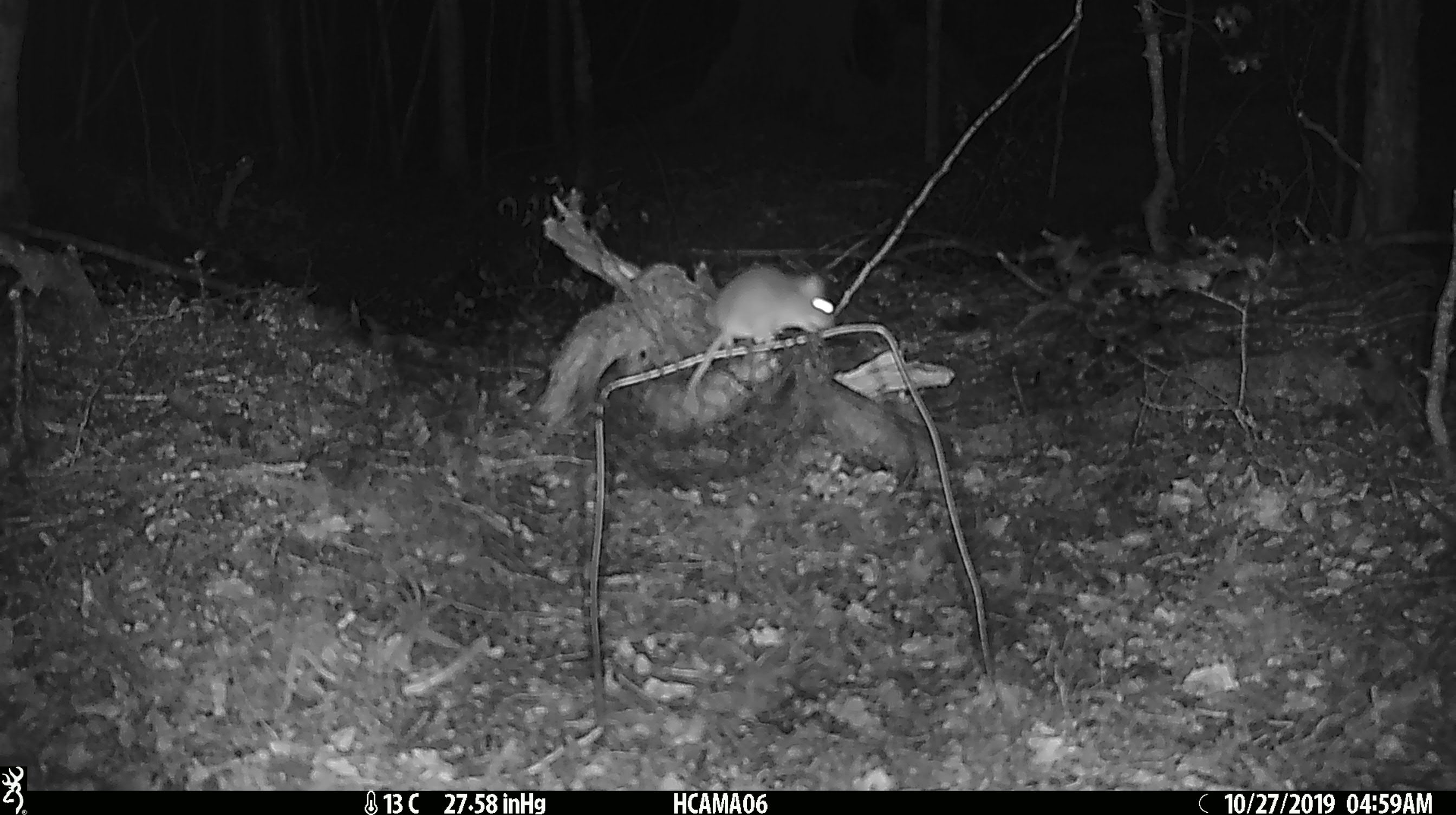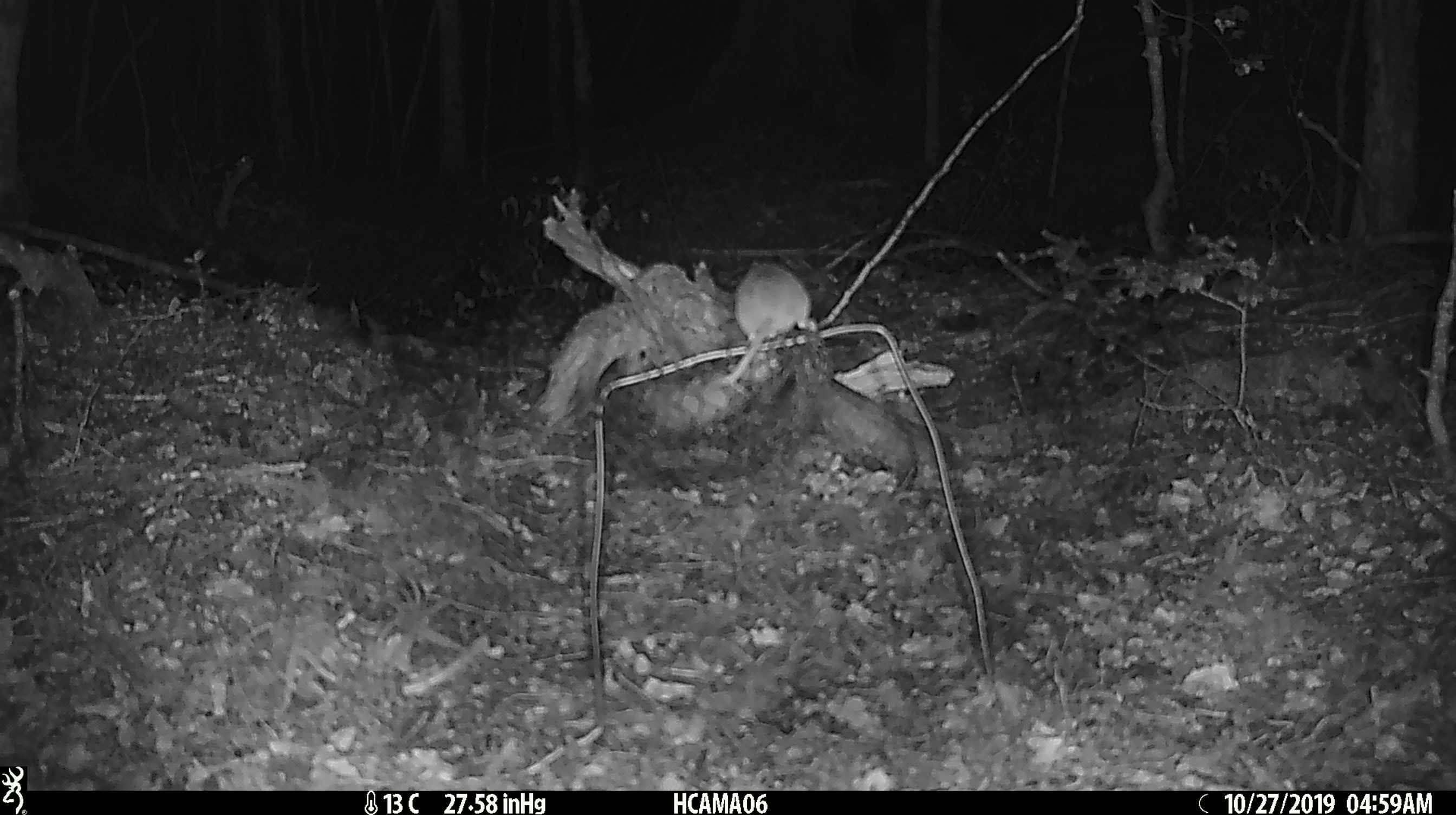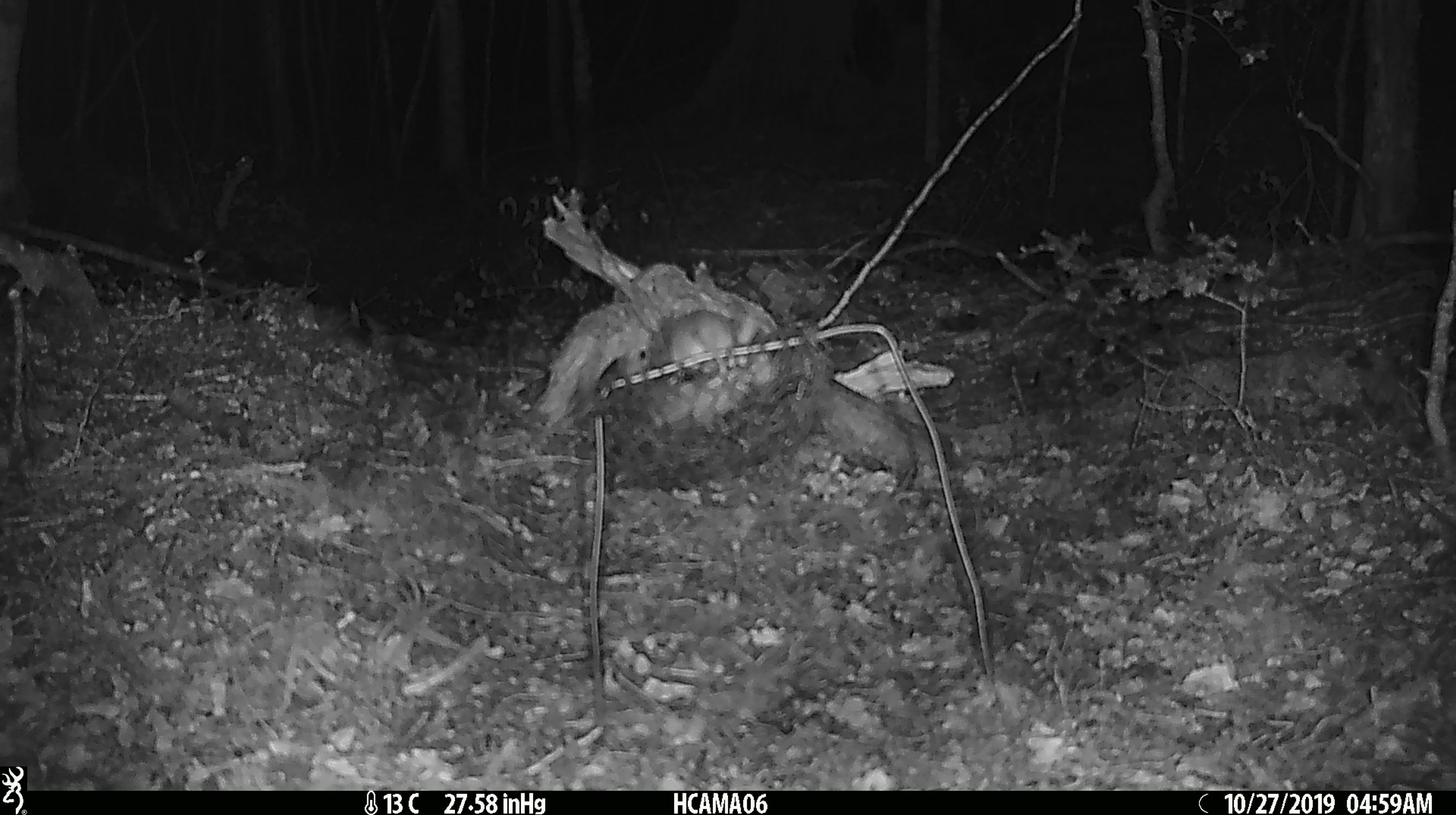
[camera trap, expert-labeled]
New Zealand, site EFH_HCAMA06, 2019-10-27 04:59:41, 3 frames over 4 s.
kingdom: Animalia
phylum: Chordata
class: Mammalia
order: Rodentia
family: Muridae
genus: Mus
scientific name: Mus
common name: mouse